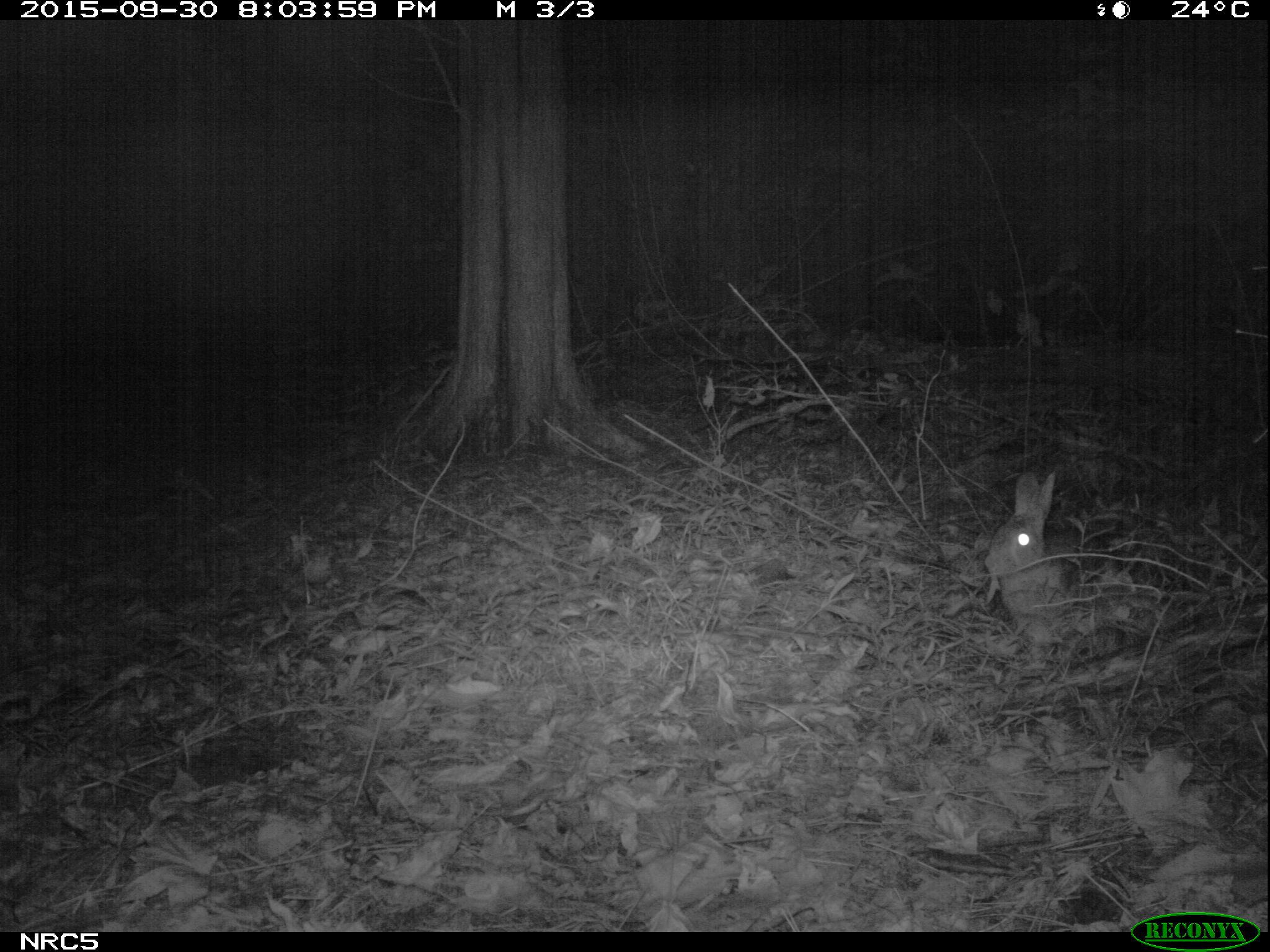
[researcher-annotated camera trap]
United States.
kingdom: Animalia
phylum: Chordata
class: Mammalia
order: Lagomorpha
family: Leporidae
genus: Sylvilagus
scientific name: Sylvilagus floridanus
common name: eastern cottontail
Eastern Cottontail (Sylvilagus floridanus).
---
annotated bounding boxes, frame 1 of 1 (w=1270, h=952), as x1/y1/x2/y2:
Eastern Cottontail: 978/468/1116/654